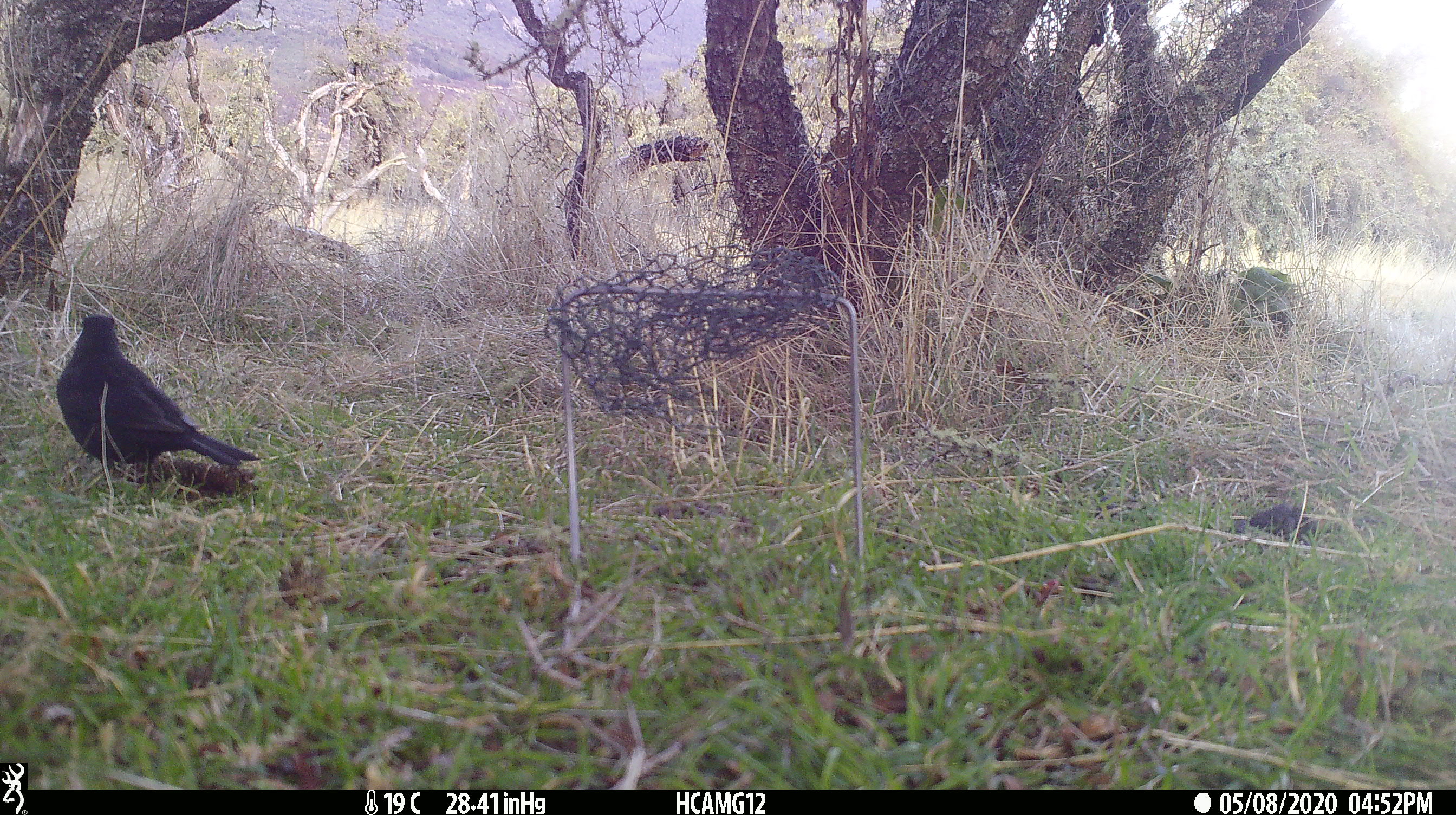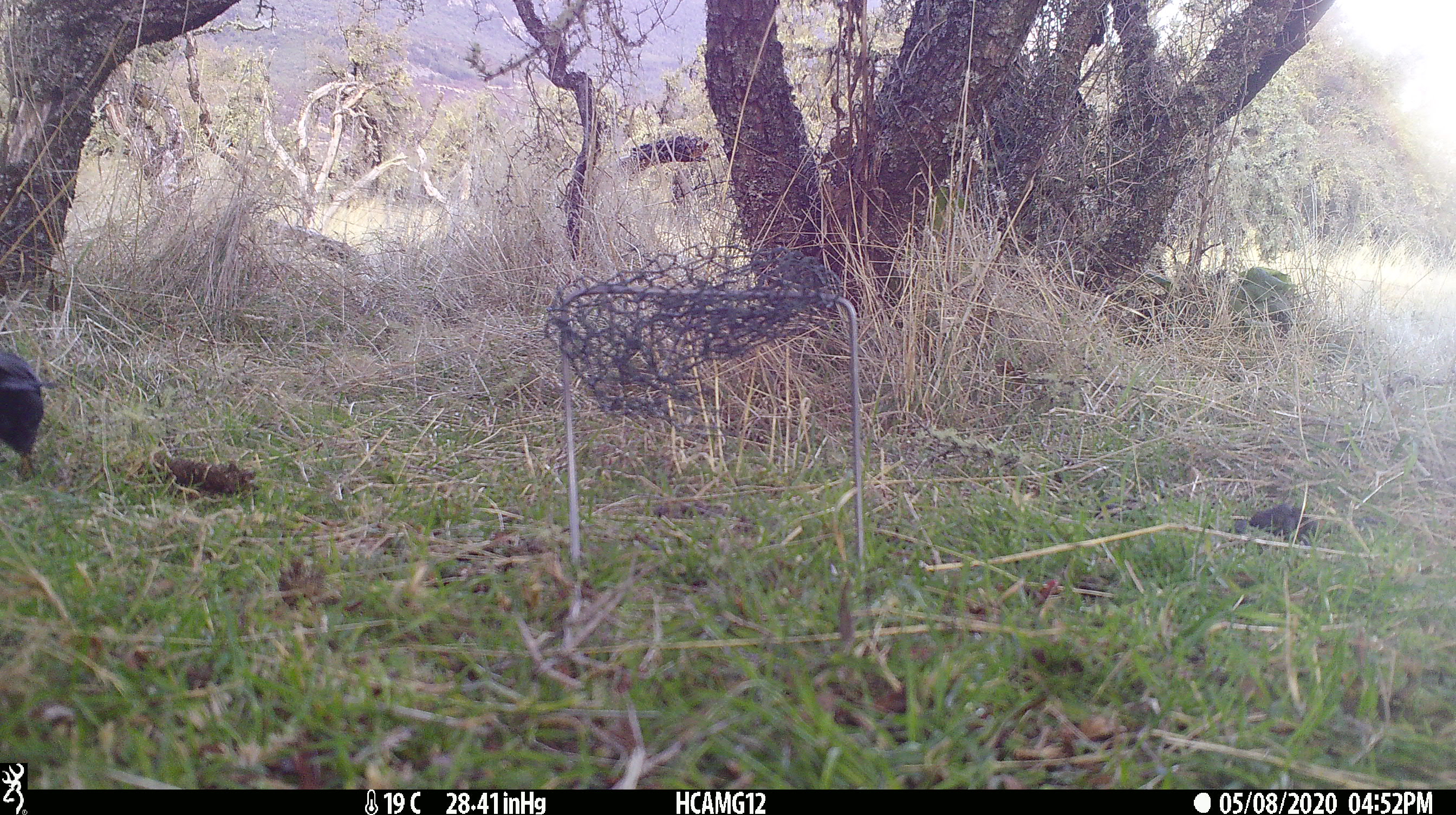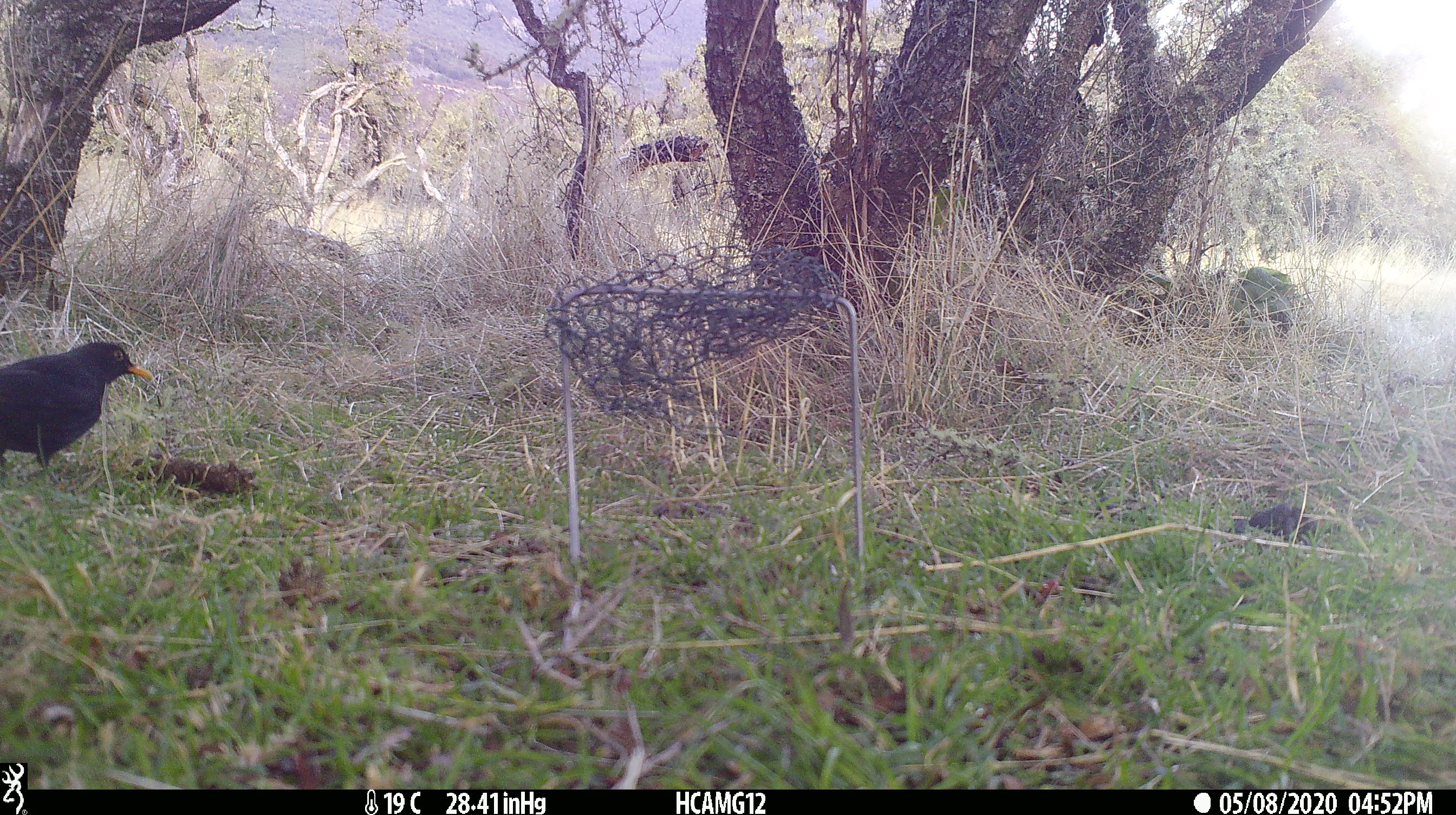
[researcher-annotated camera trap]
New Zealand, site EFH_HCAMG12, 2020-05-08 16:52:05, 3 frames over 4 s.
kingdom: Animalia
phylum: Chordata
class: Aves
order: Passeriformes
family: Turdidae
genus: Turdus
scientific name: Turdus merula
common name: eurasian blackbird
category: blackbird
Blackbird (eurasian blackbird) (Turdus merula).